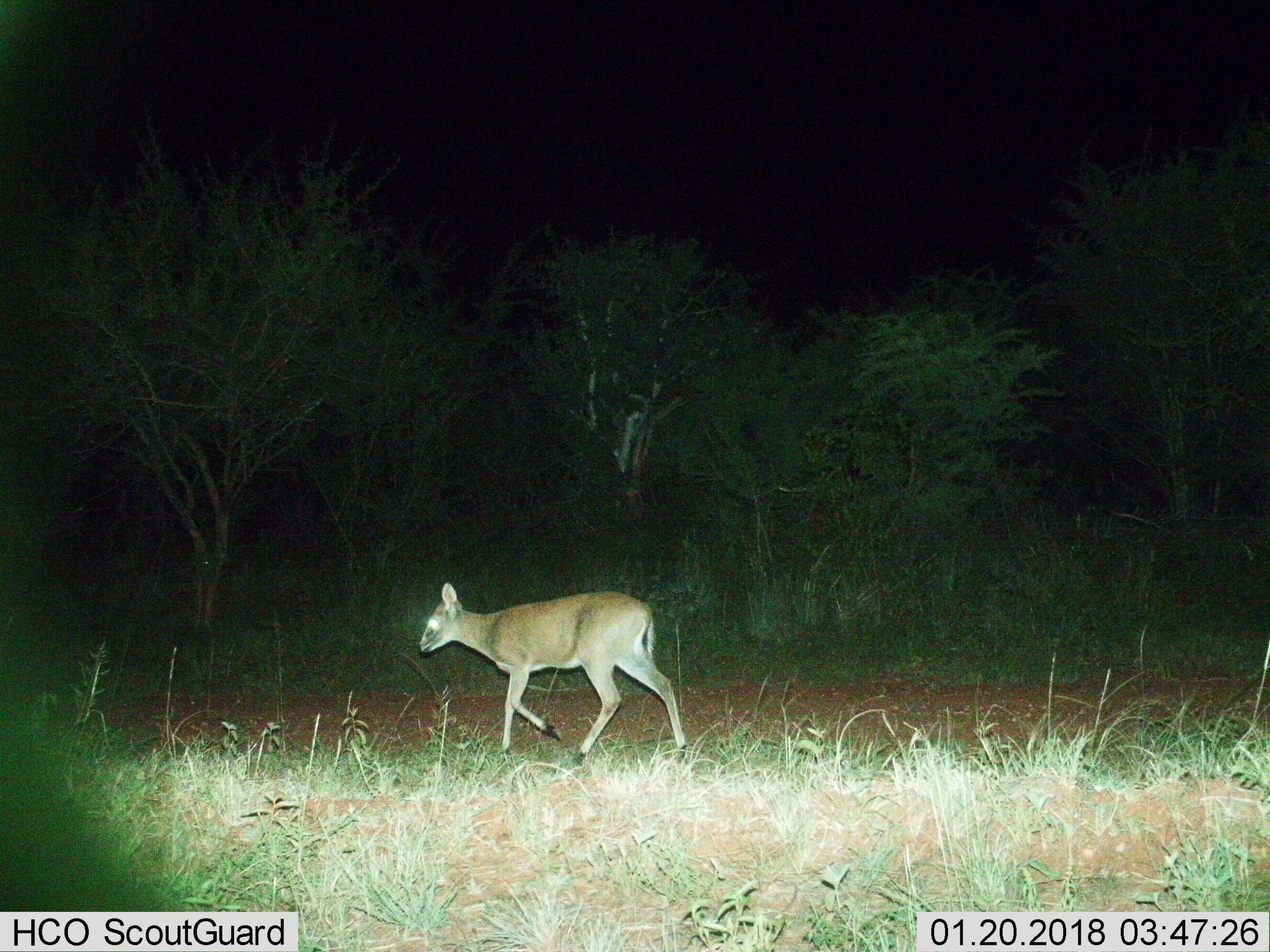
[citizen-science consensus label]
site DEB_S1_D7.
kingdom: Animalia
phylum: Chordata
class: Mammalia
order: Artiodactyla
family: Bovidae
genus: Sylvicapra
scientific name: Sylvicapra grimmia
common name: common duiker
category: duikercommongrey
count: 1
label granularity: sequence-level